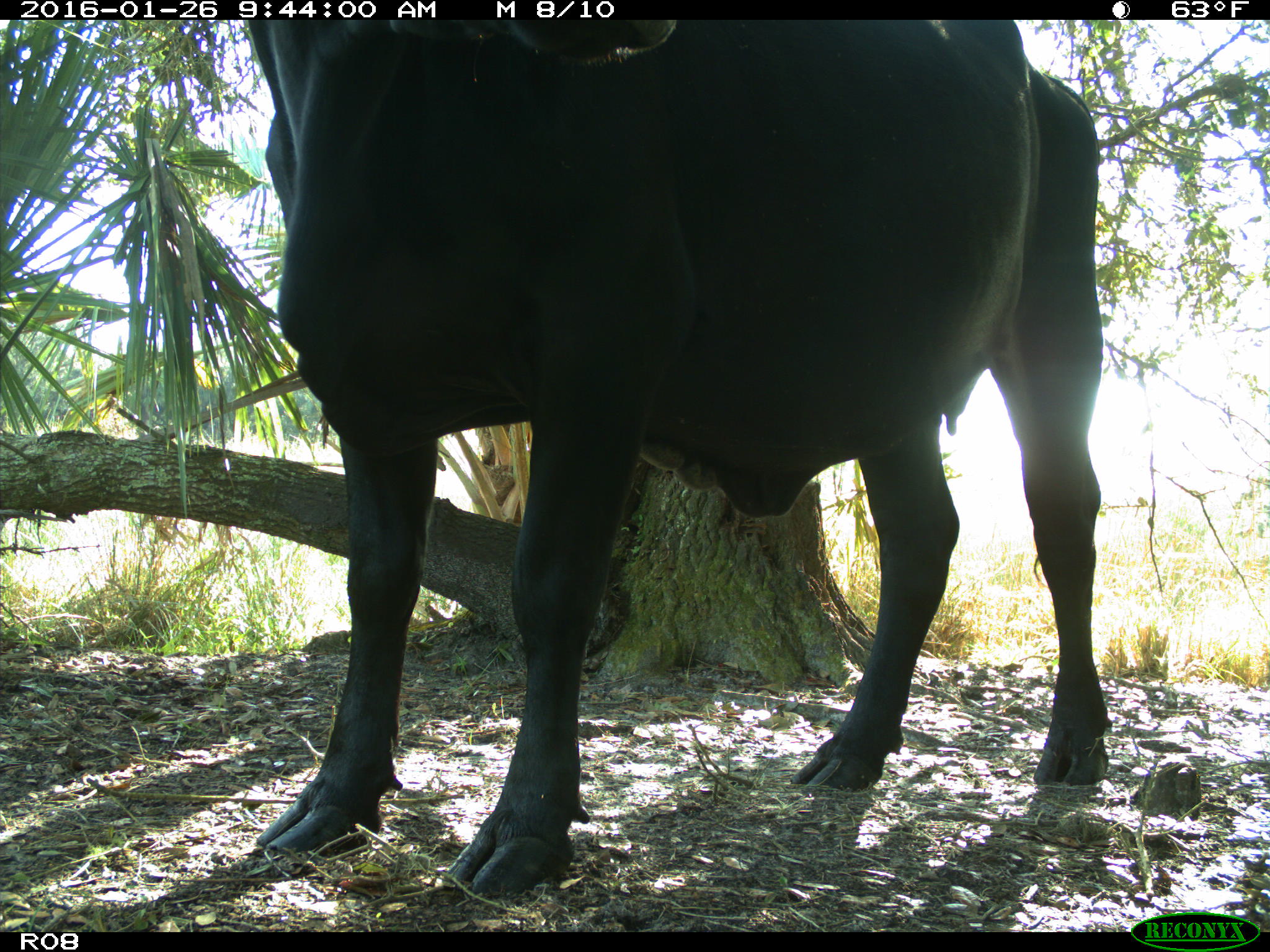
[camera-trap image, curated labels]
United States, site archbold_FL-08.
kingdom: Animalia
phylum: Chordata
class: Mammalia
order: Artiodactyla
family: Bovidae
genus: Bos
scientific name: Bos taurus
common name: domestic cow